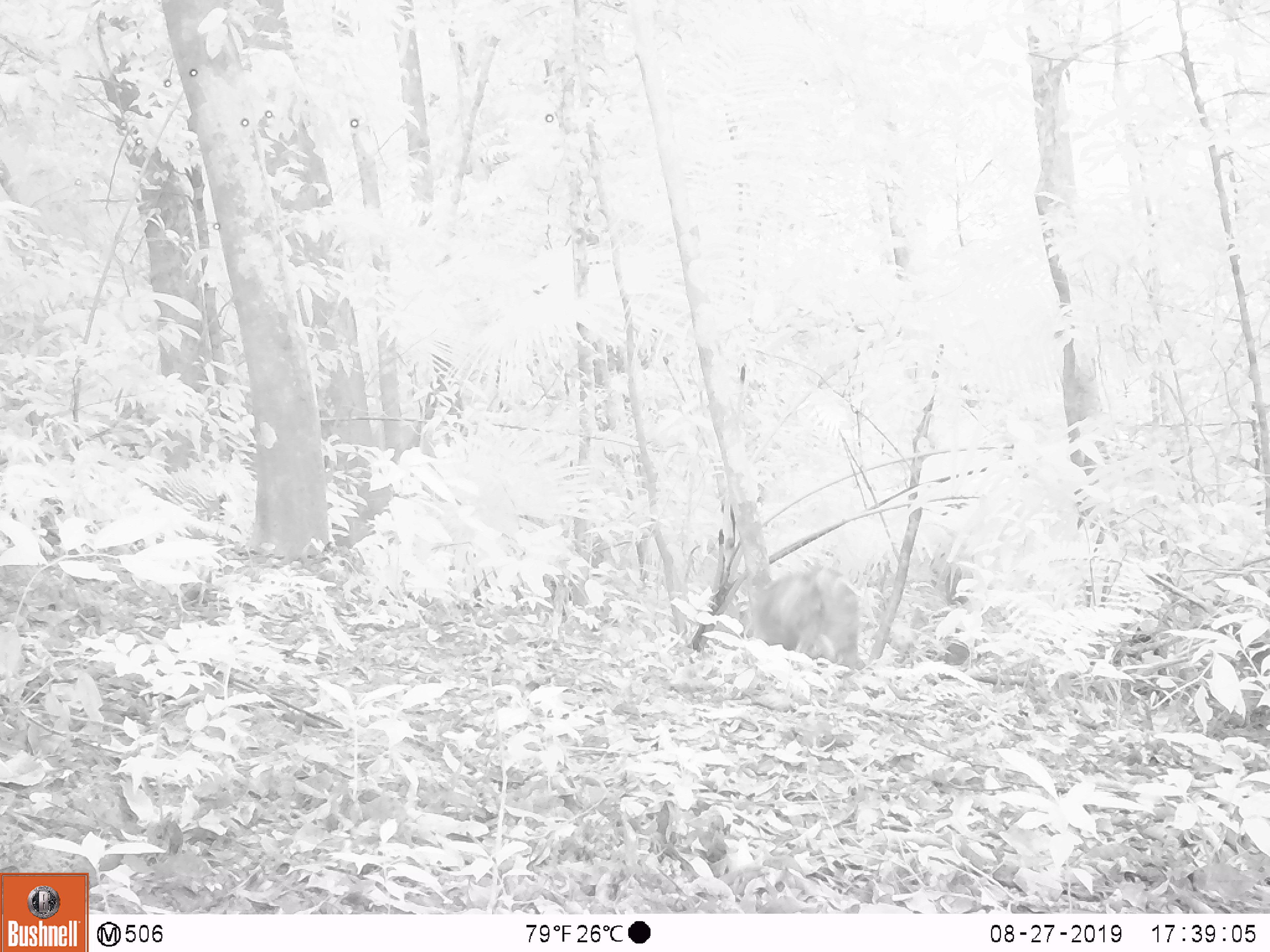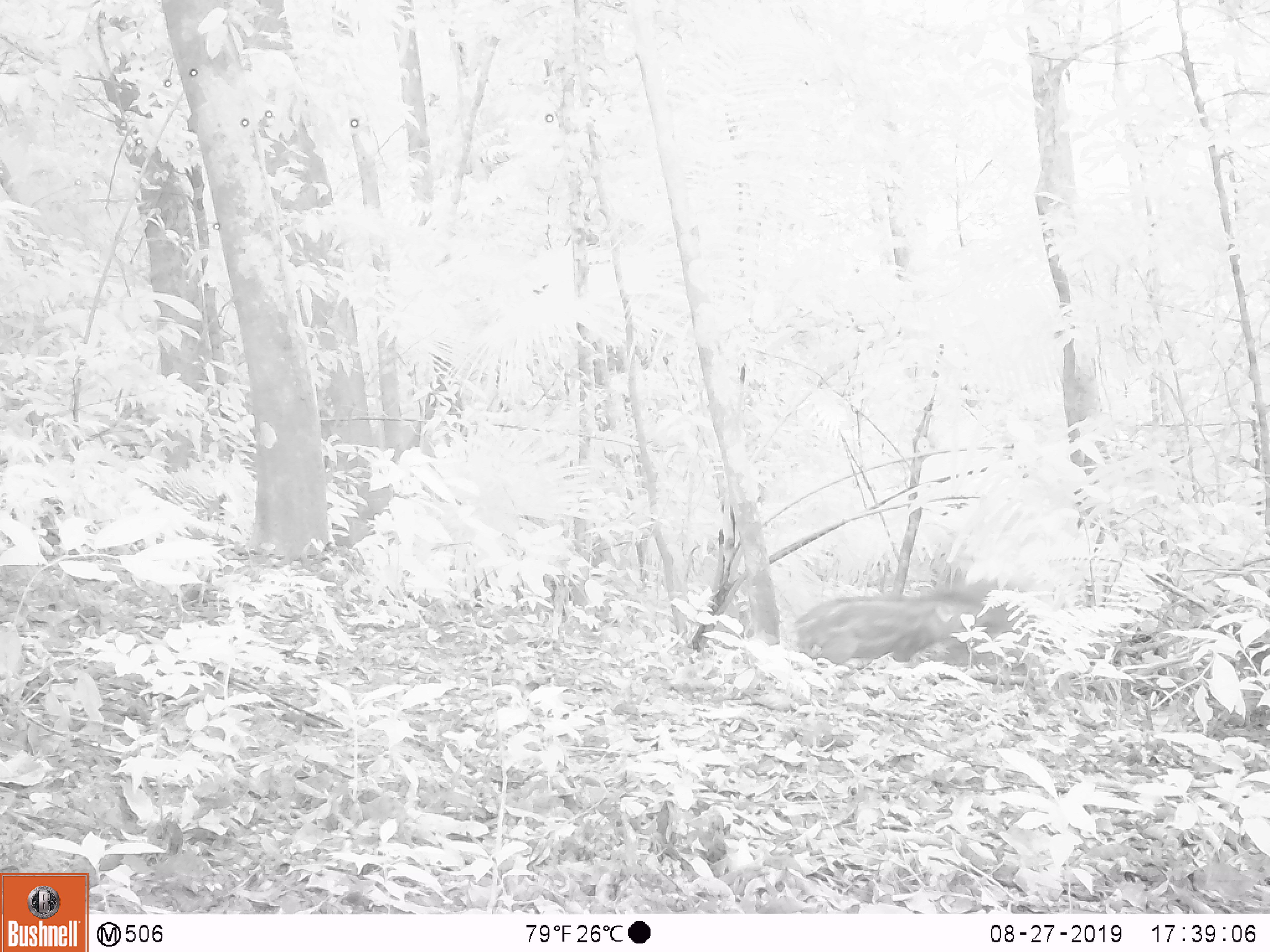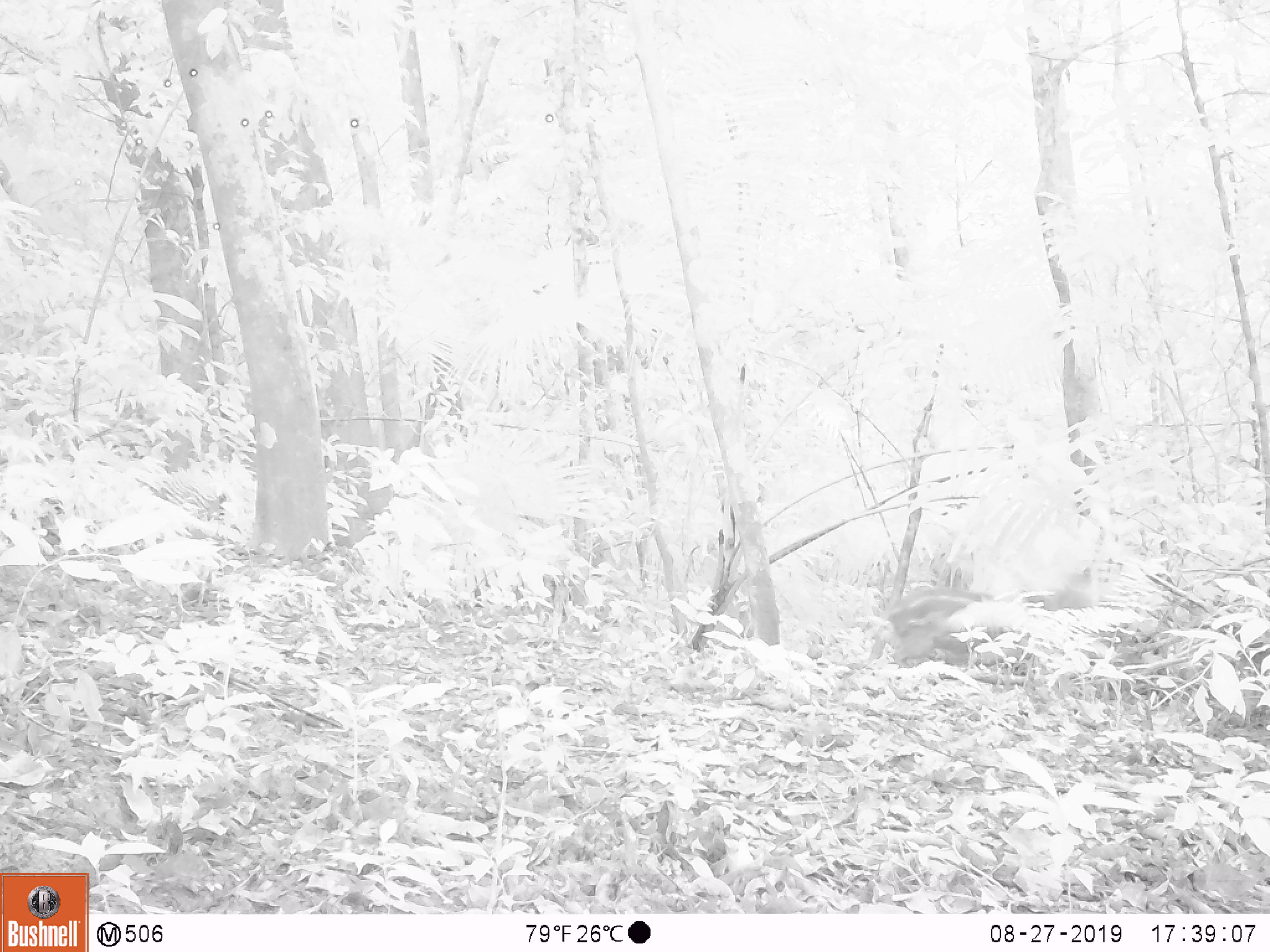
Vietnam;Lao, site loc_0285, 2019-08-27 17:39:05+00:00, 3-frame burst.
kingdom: Animalia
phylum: Chordata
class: Mammalia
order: Artiodactyla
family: Suidae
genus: Sus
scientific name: Sus scrofa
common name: eurasian wild pig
Eurasian wild pig (Sus scrofa). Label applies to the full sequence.